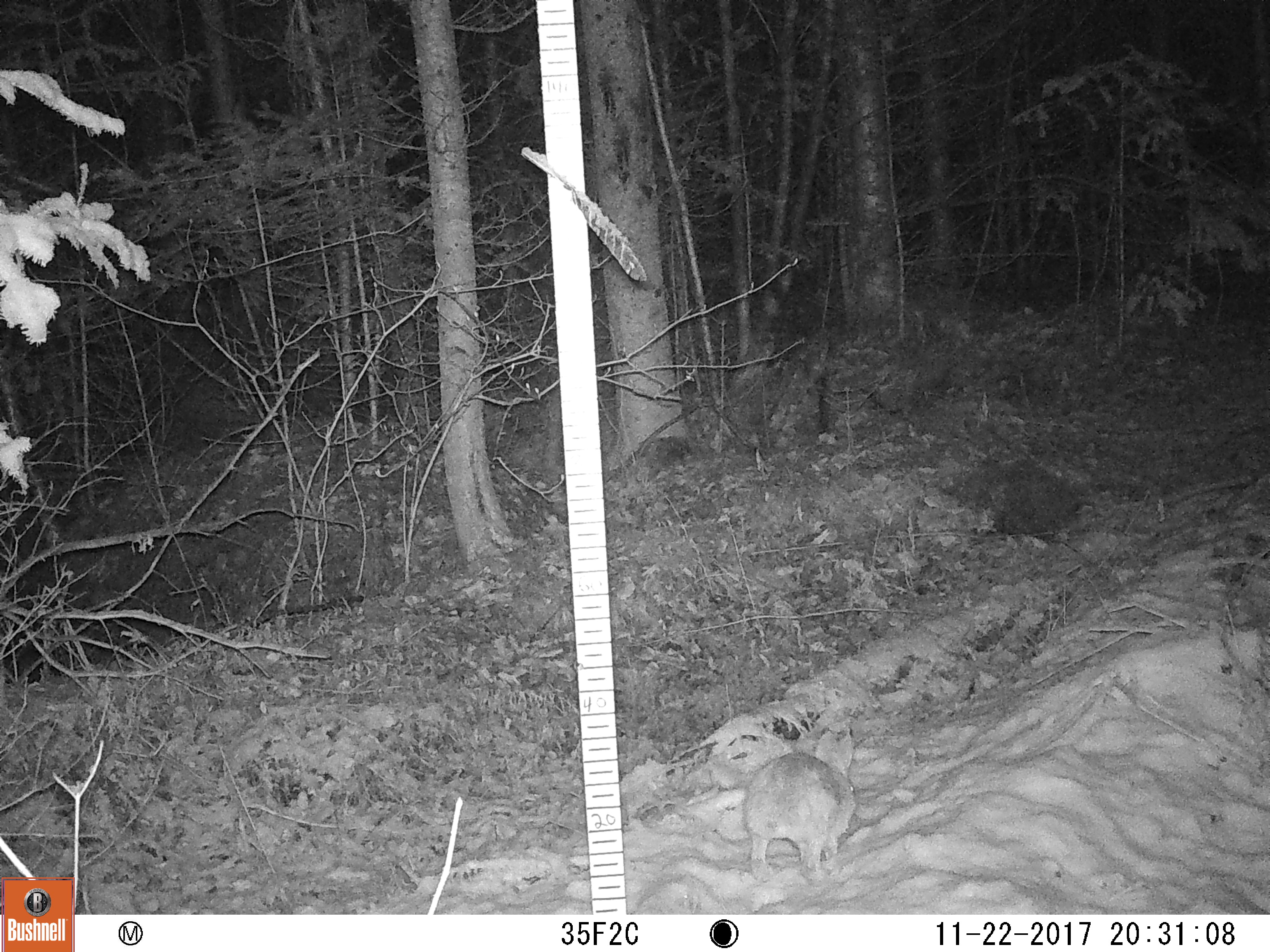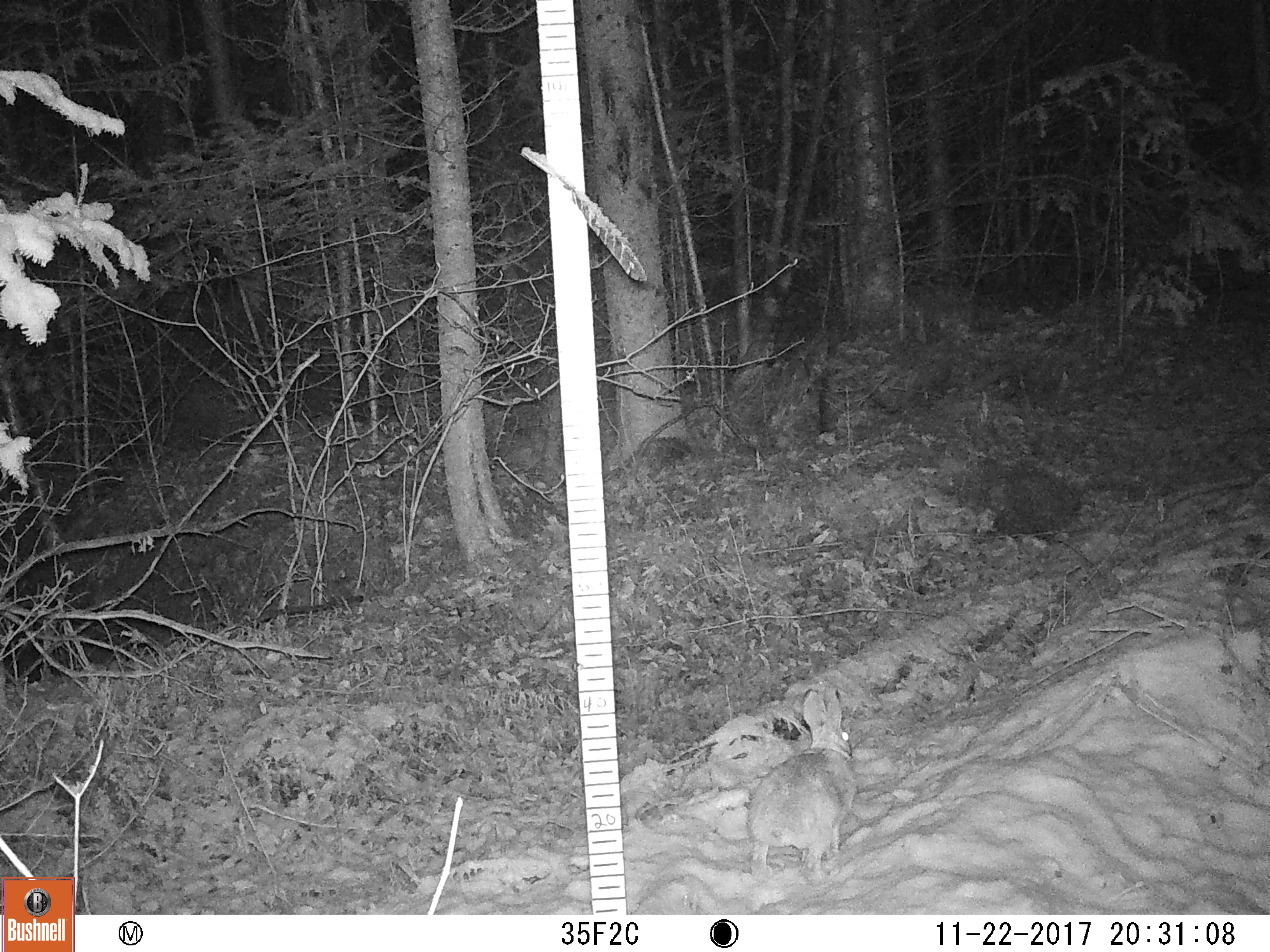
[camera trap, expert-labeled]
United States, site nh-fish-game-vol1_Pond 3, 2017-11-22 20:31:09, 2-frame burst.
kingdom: Animalia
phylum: Chordata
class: Mammalia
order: Lagomorpha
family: Leporidae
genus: Lepus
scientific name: Lepus americanus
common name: snowshoe hare